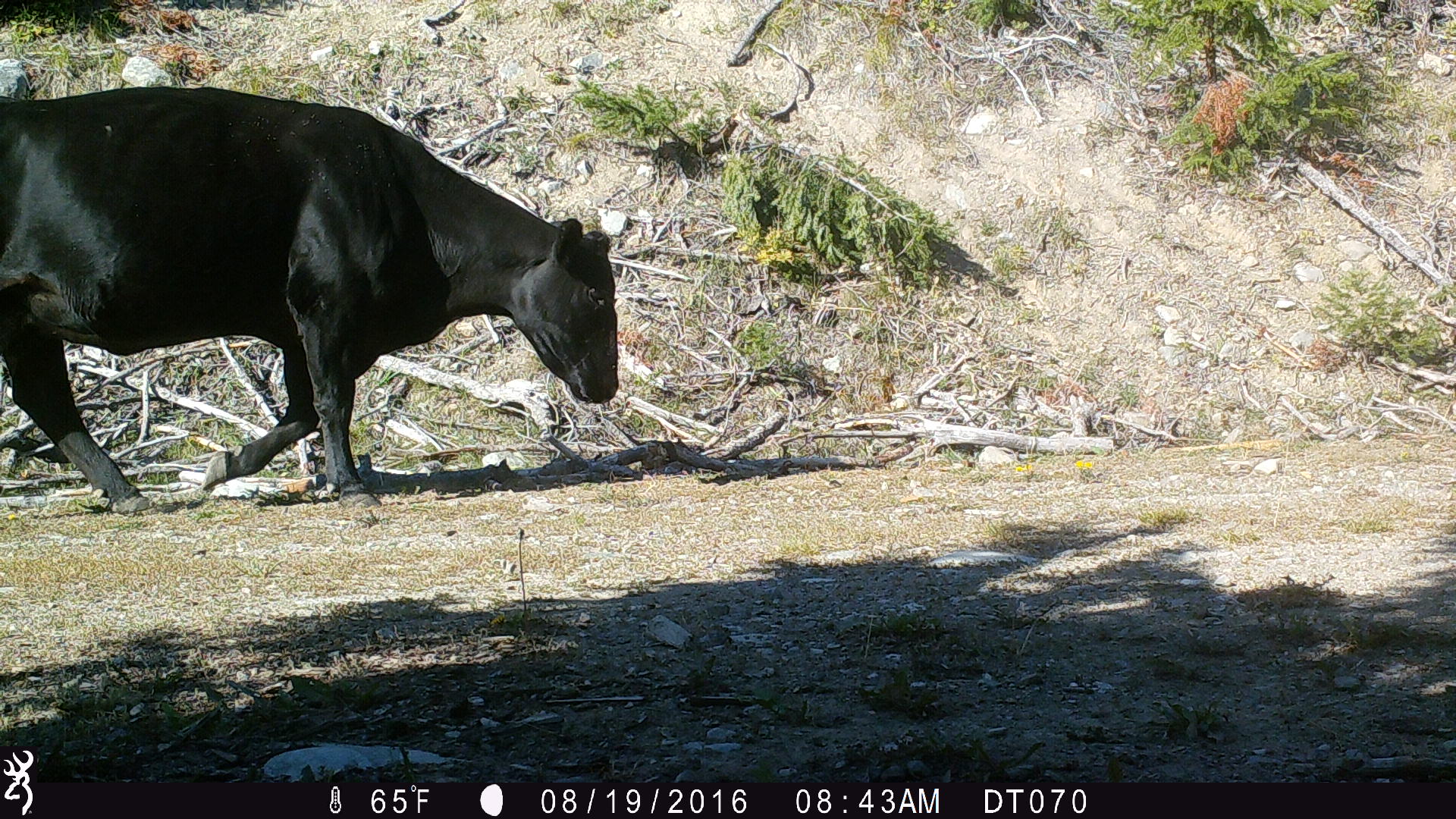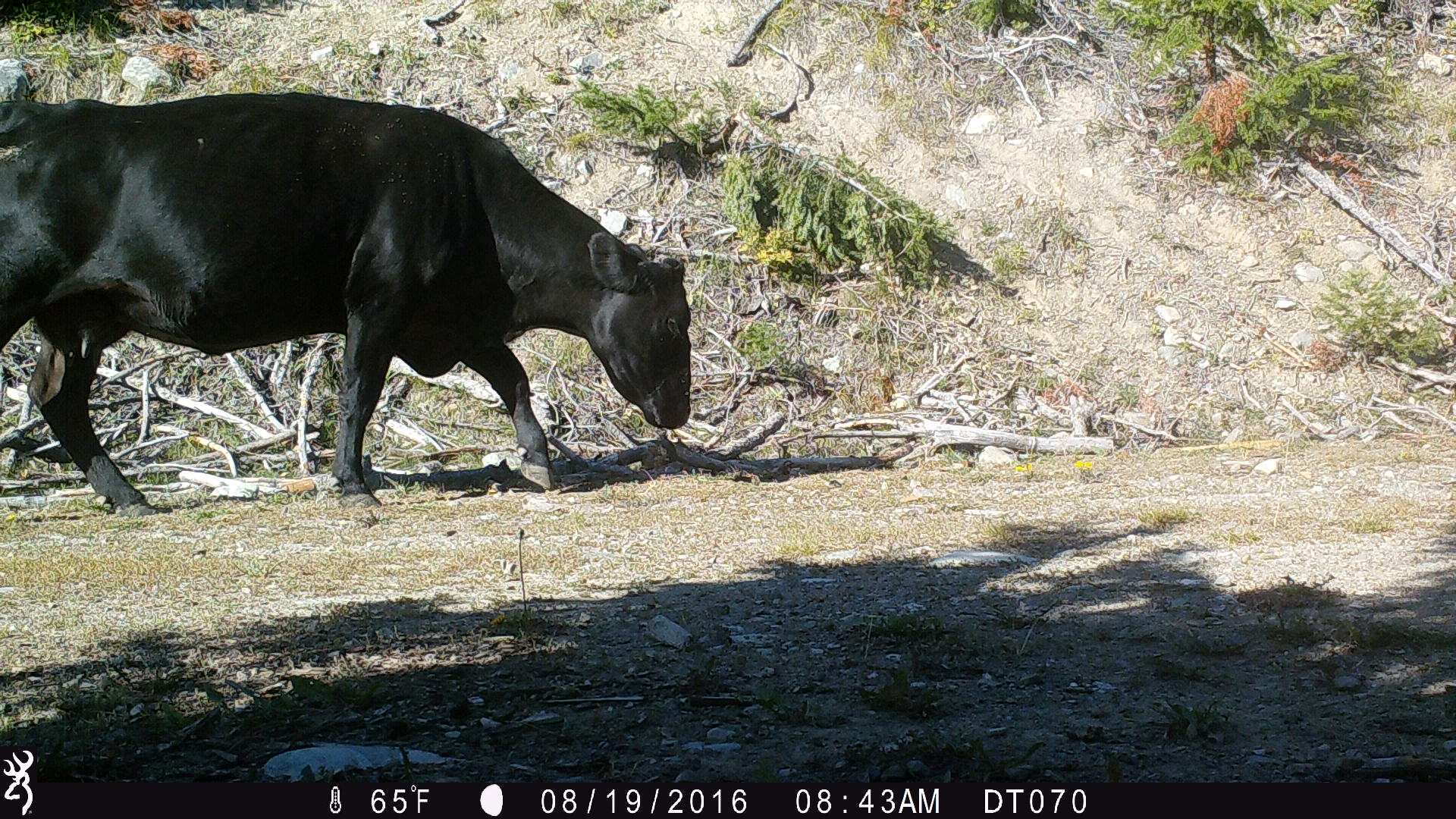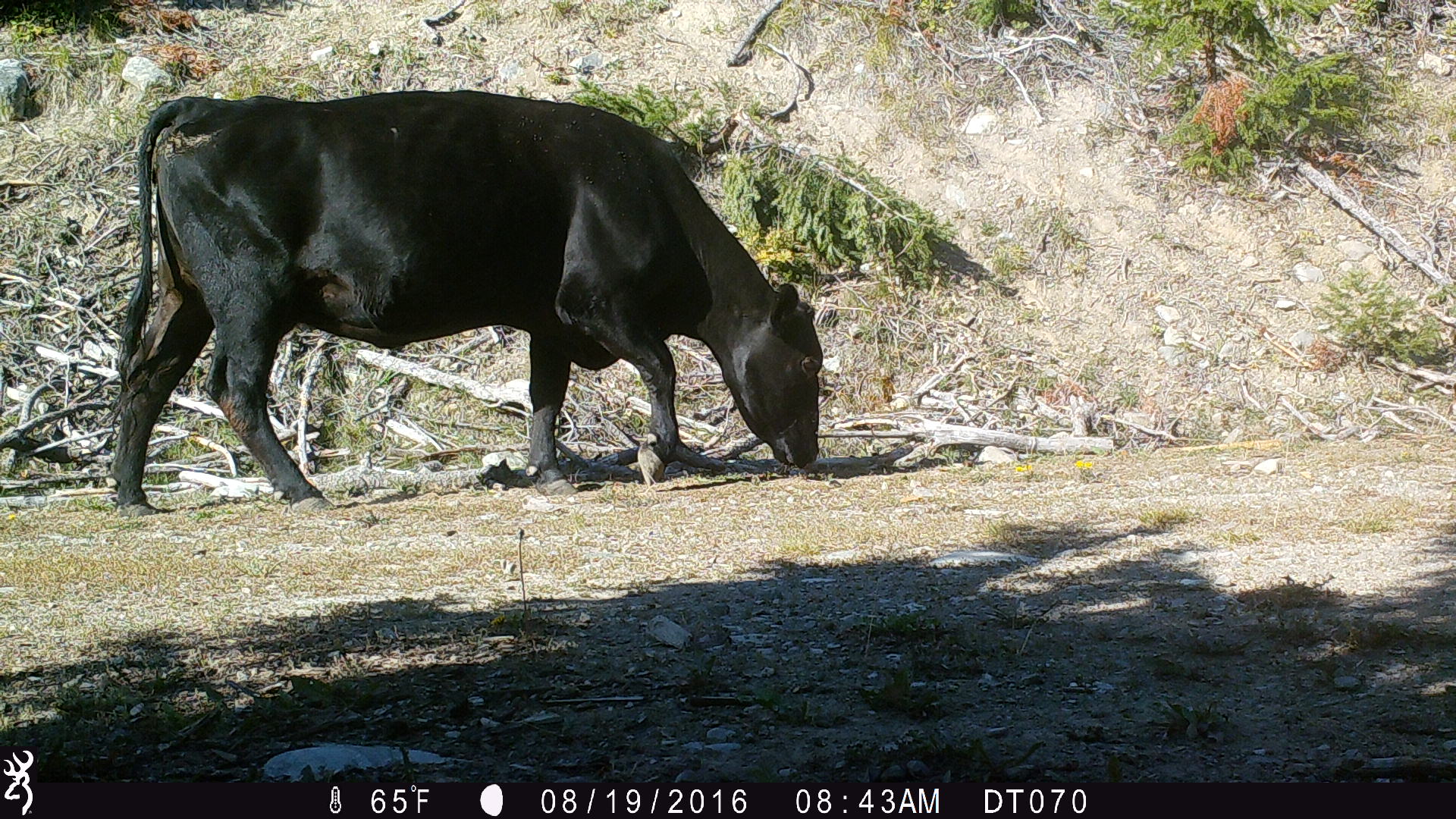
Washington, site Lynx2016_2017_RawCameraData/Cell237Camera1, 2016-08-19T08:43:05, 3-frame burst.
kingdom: Animalia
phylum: Chordata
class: Mammalia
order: Artiodactyla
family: Bovidae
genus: Bos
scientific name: Bos taurus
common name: domestic cattle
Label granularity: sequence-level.